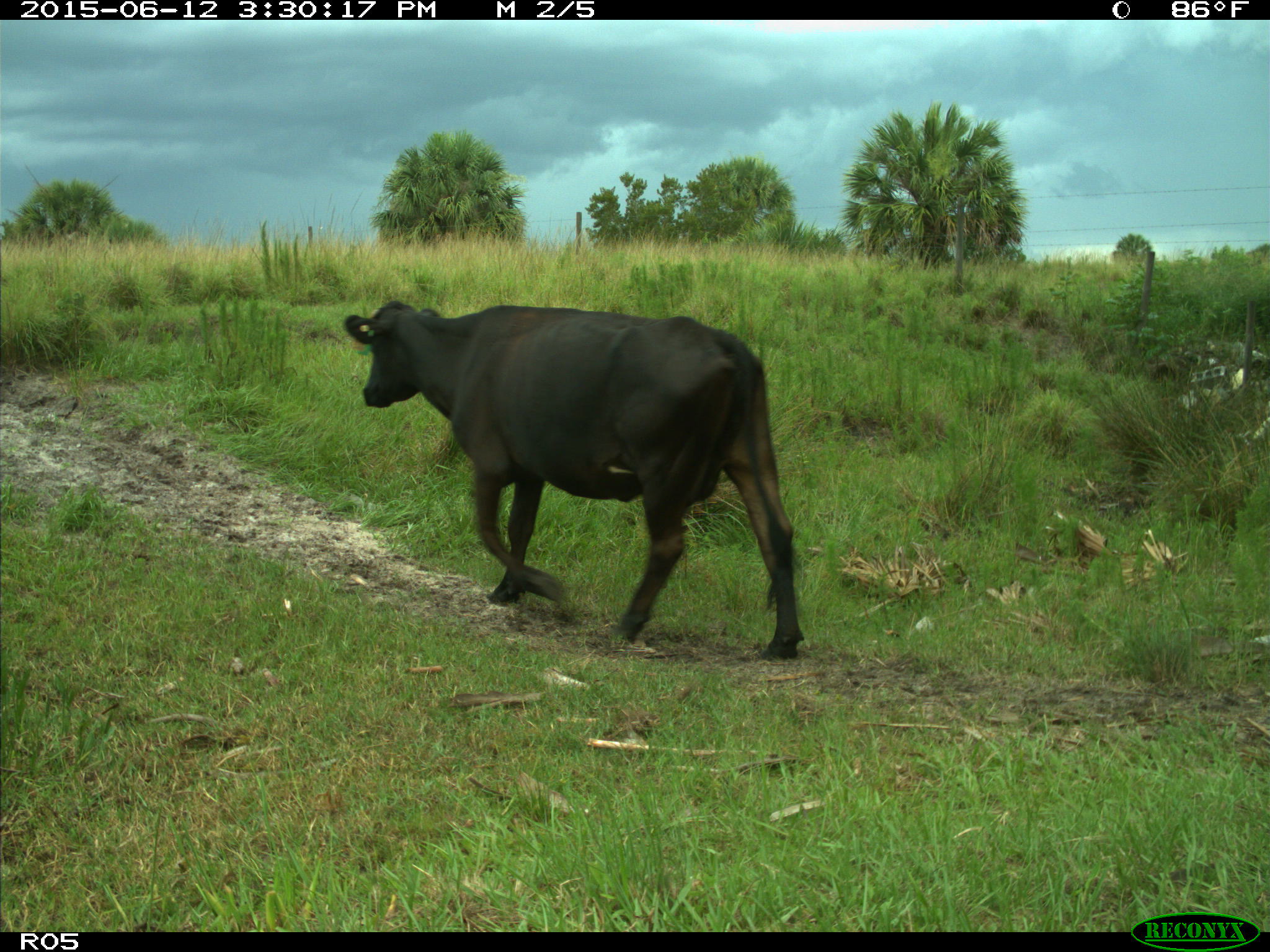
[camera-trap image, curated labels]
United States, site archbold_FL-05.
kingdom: Animalia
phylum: Chordata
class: Mammalia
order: Artiodactyla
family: Bovidae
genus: Bos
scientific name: Bos taurus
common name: domestic cow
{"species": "Bos taurus (domestic cow)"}